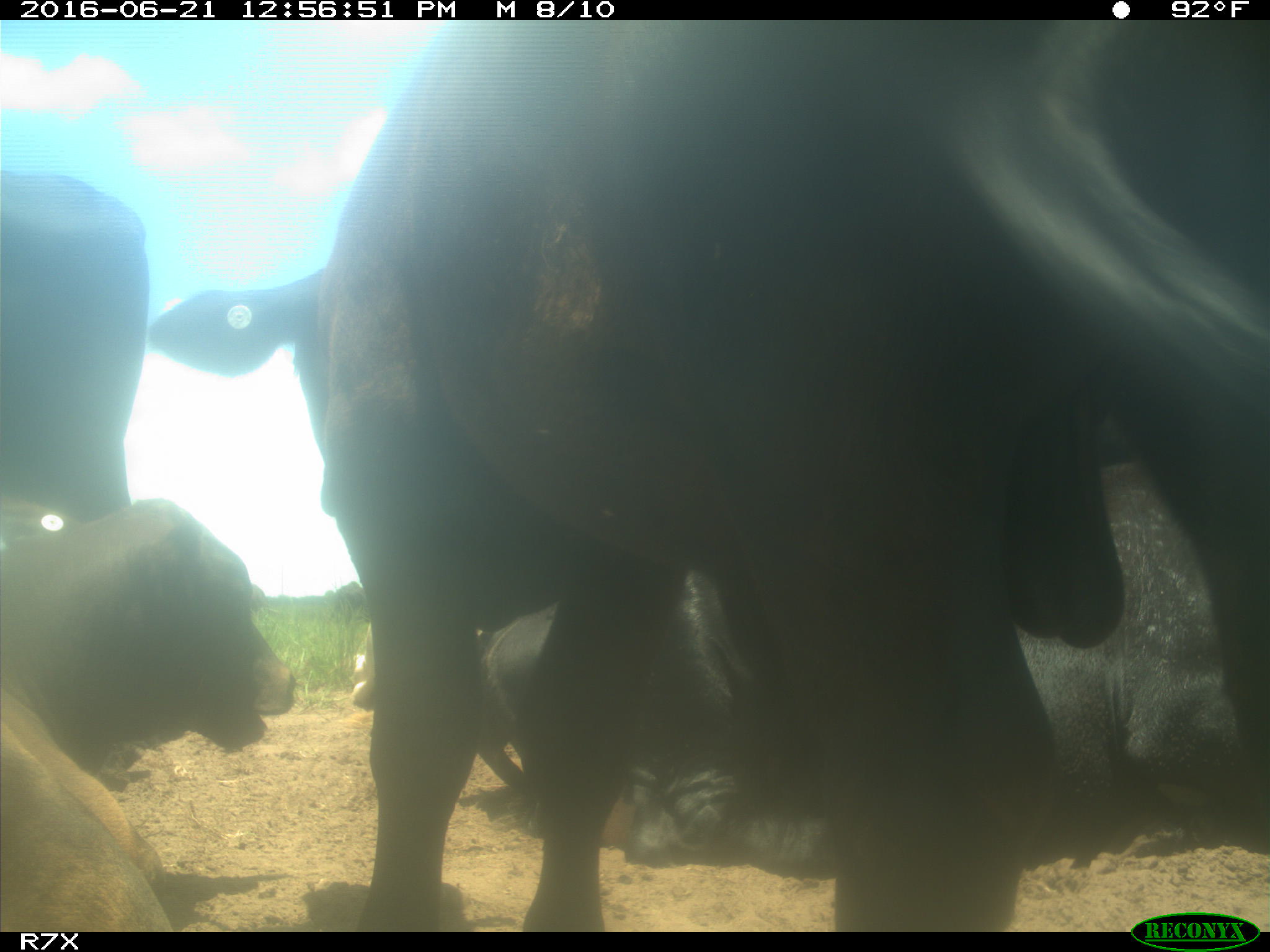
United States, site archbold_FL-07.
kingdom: Animalia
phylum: Chordata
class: Mammalia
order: Artiodactyla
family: Bovidae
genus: Bos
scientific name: Bos taurus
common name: domestic cow